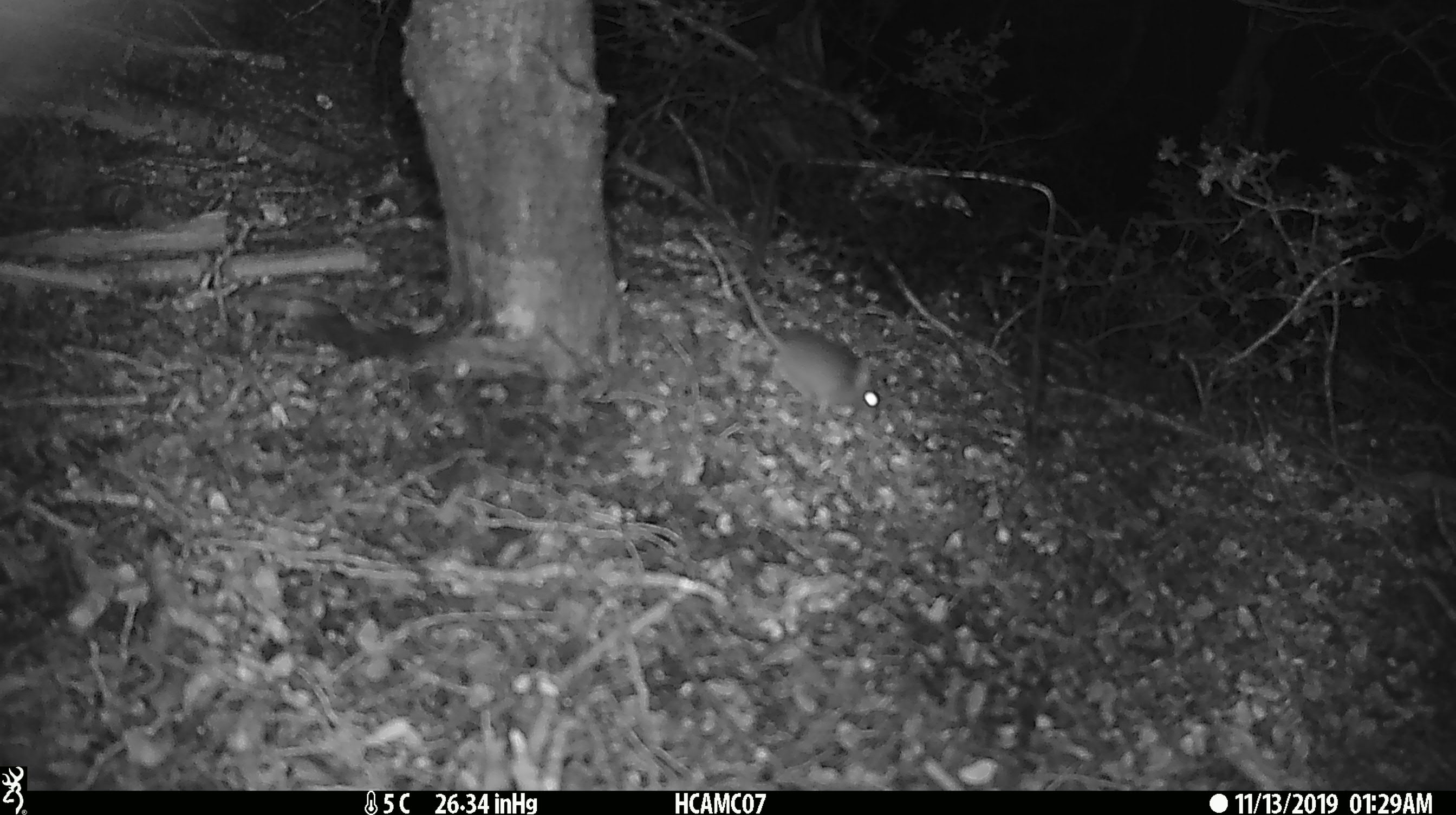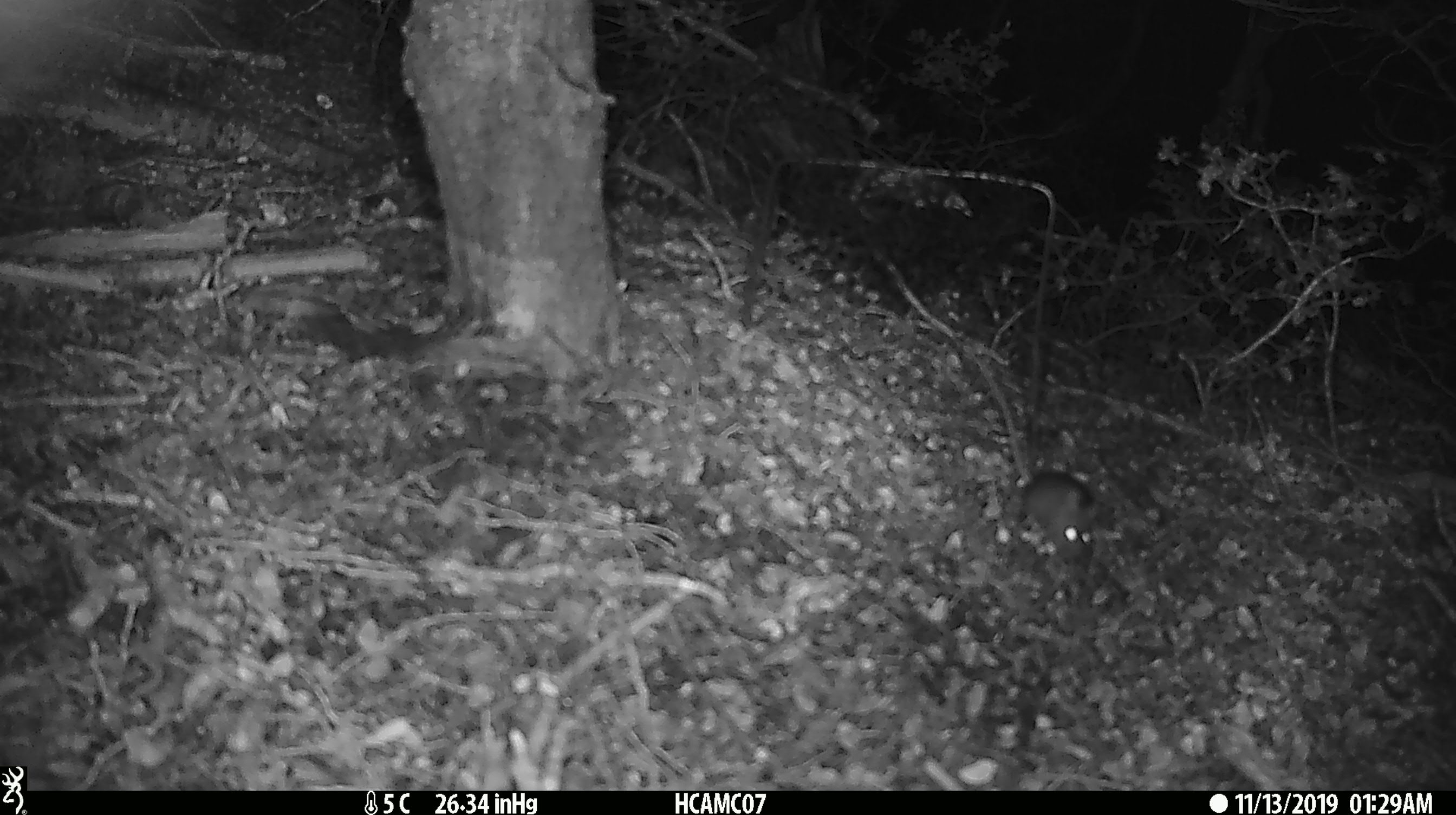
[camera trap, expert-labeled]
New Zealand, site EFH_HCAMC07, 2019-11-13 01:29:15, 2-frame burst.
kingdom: Animalia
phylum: Chordata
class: Mammalia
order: Rodentia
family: Muridae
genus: Mus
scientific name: Mus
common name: mouse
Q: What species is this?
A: Mouse (Mus).